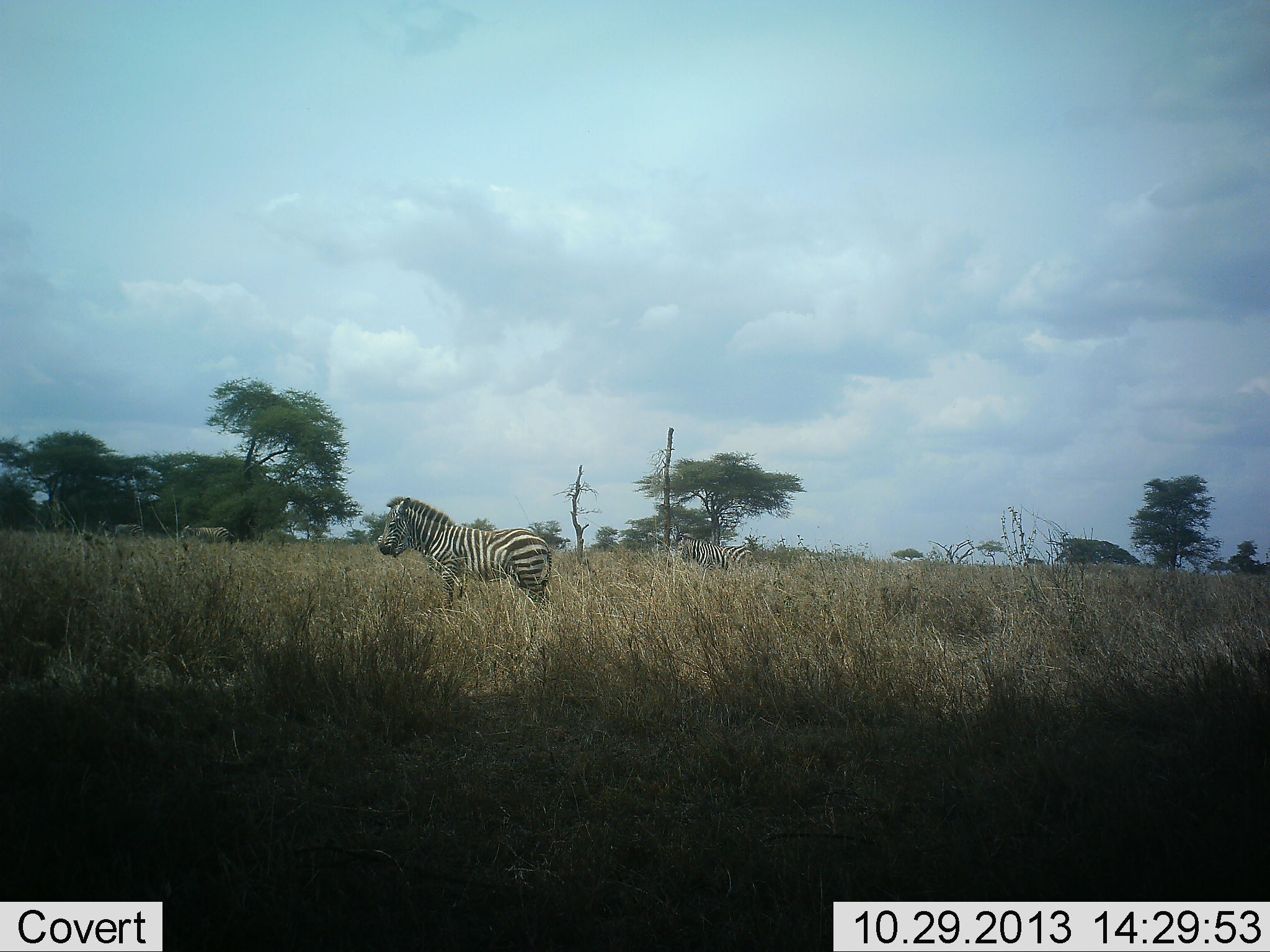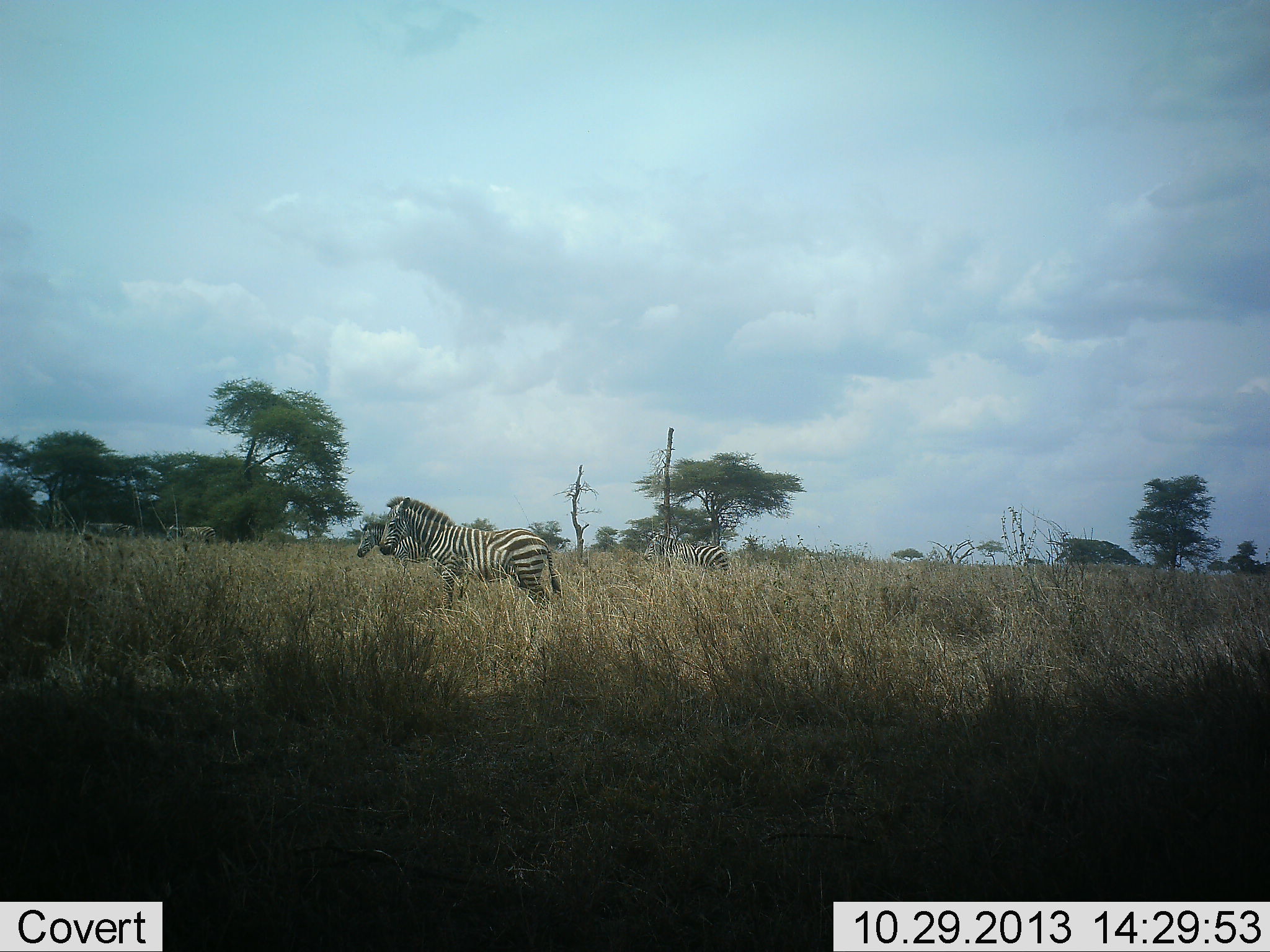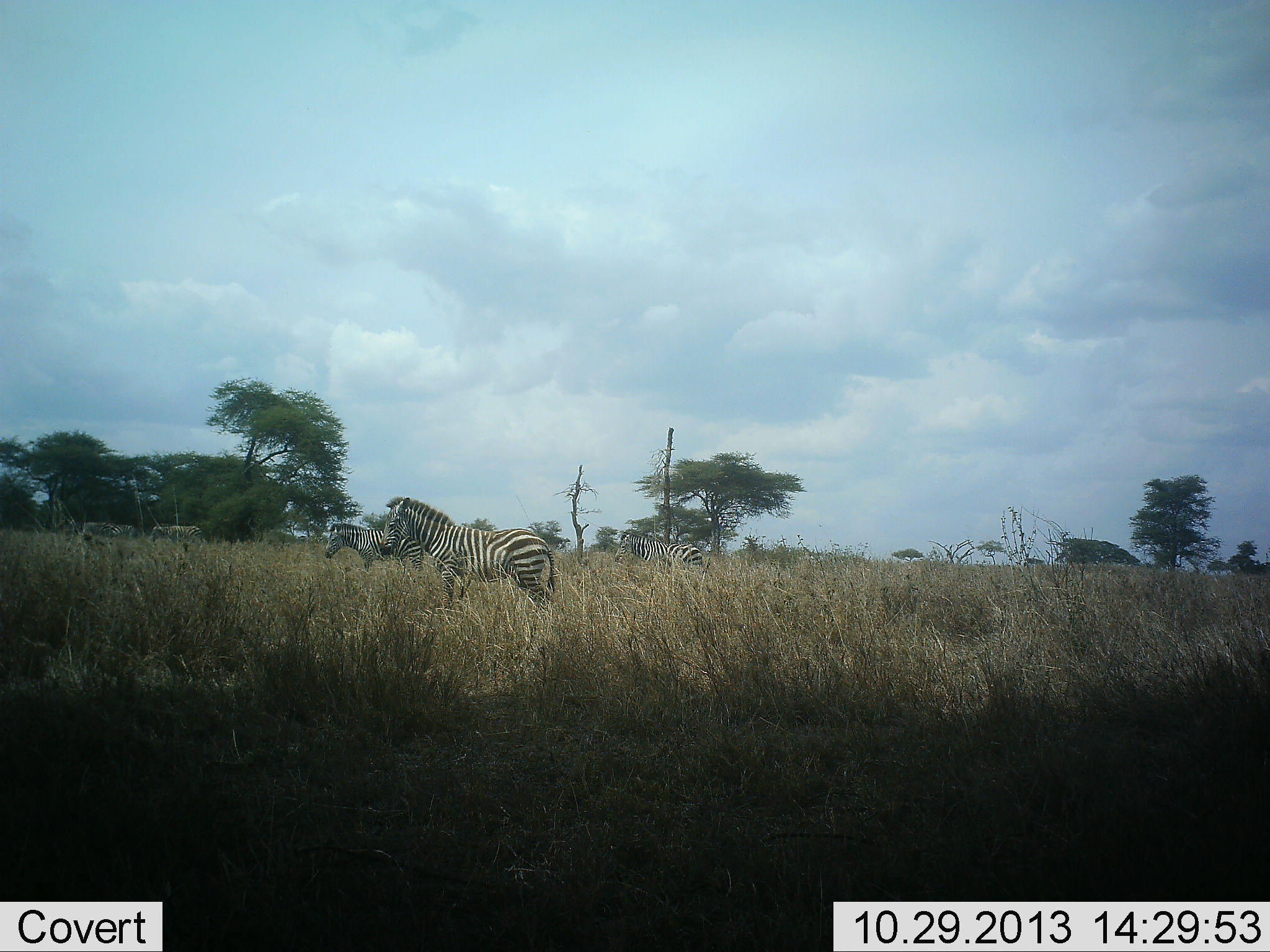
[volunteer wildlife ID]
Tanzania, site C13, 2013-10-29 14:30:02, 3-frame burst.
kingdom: Animalia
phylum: Chordata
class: Mammalia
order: Perissodactyla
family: Equidae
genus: Equus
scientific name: Equus quagga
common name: plains zebra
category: zebra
Zebra (plains zebra) (Equus quagga), count 5. Behavior (volunteer vote fractions): standing 90%, resting 10%, moving 90%, interacting 0%. Young present (vote fraction): 10%. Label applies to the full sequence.